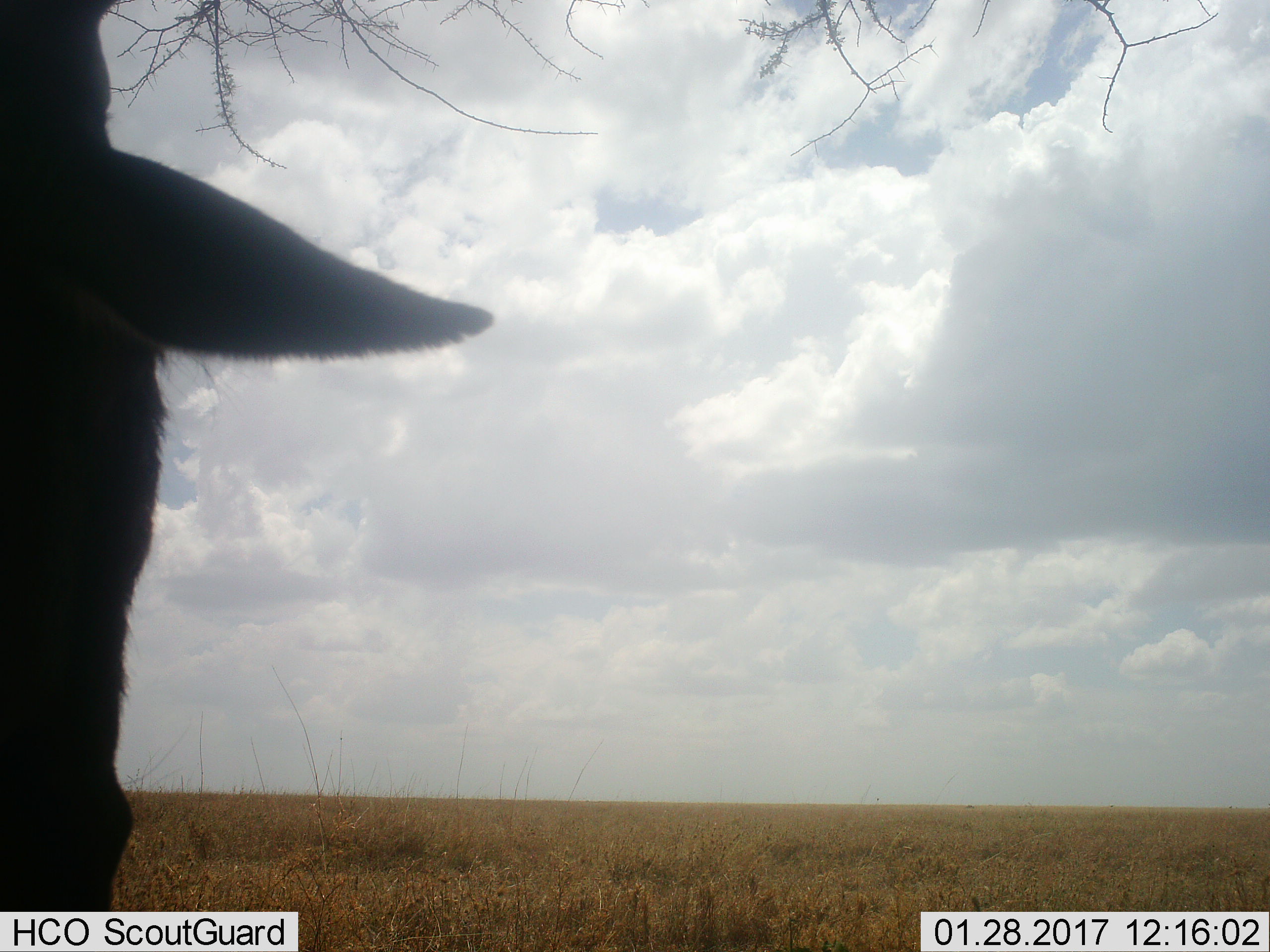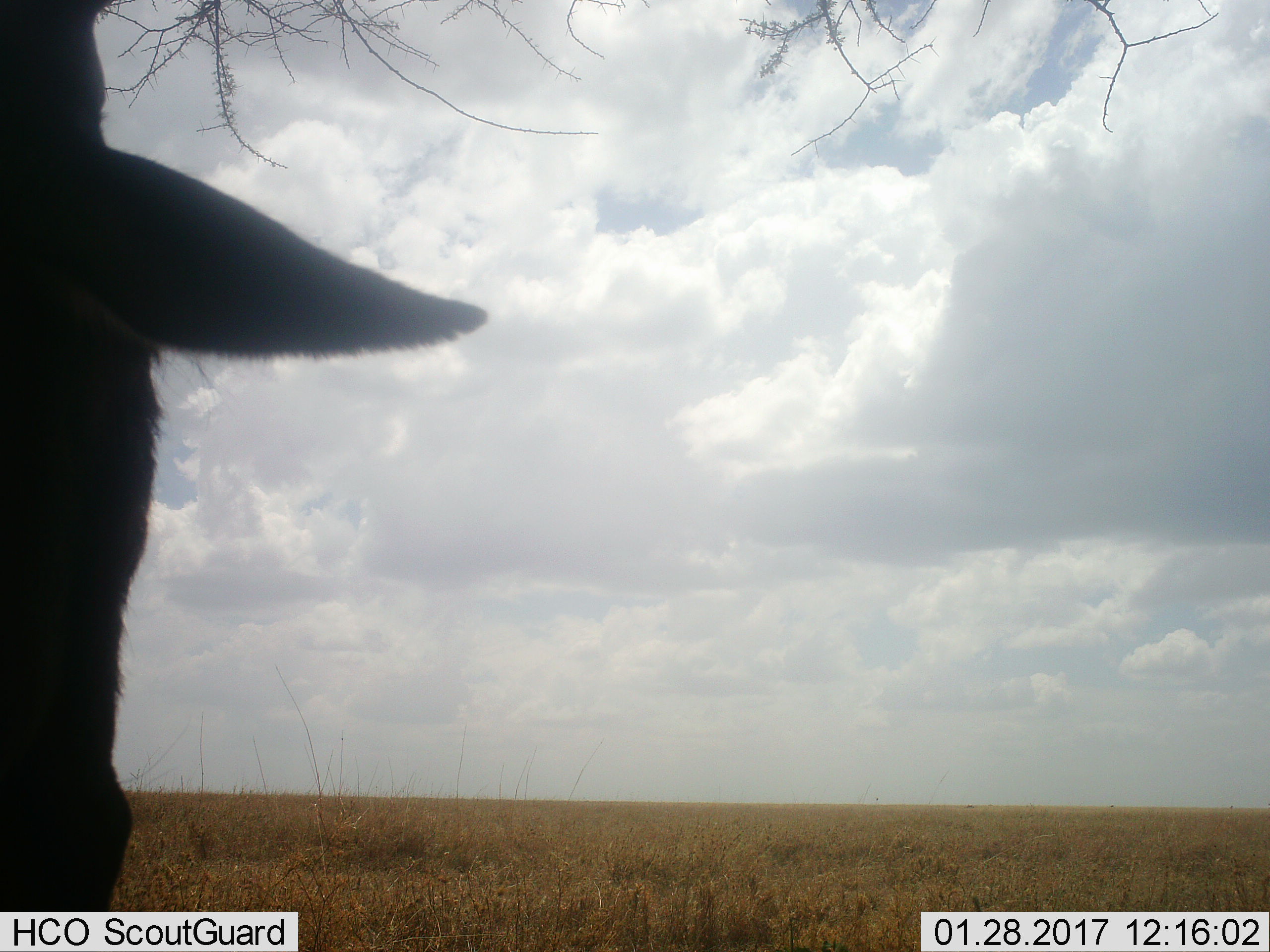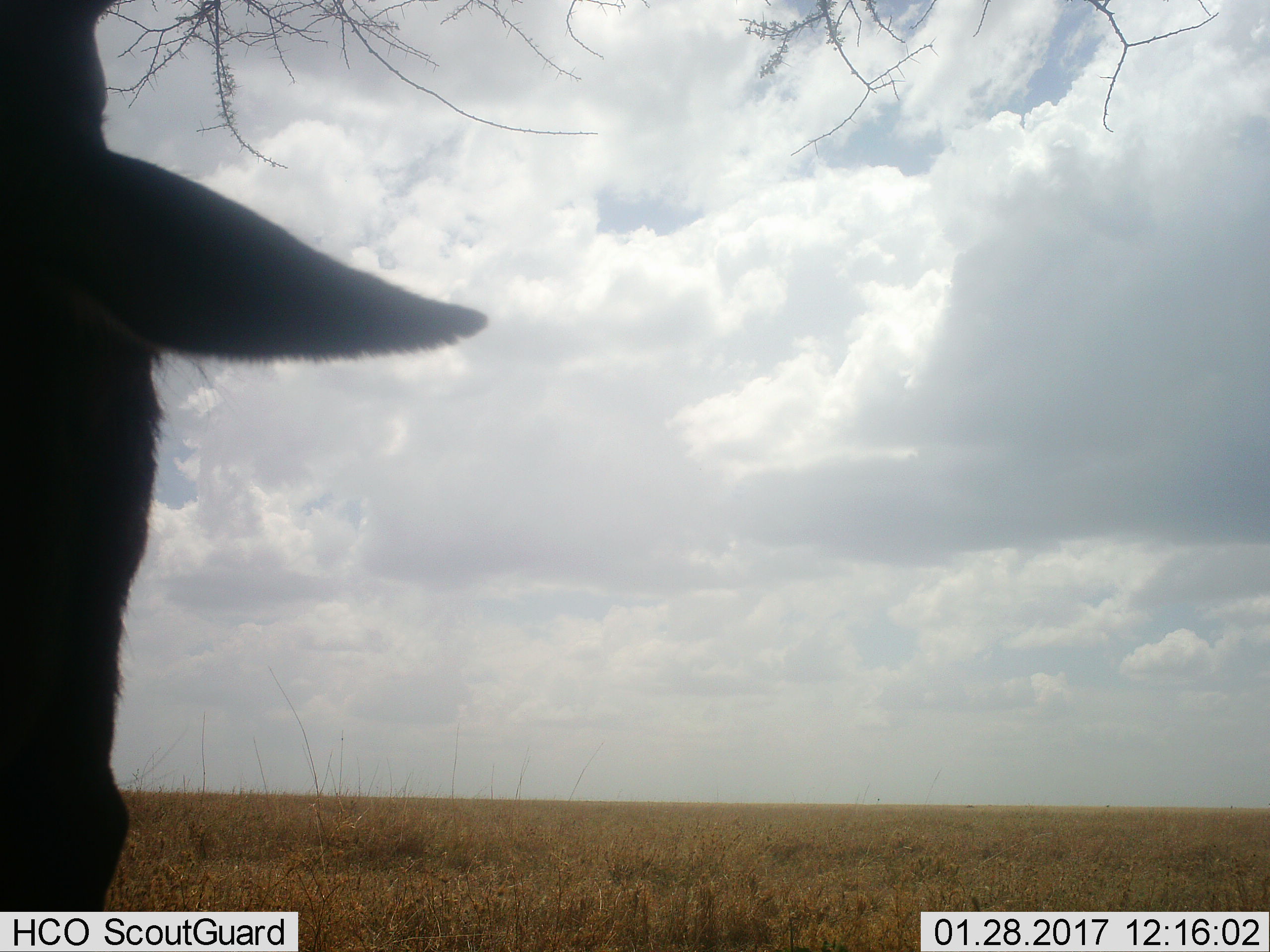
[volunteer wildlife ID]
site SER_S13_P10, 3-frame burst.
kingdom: Animalia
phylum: Chordata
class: Mammalia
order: Artiodactyla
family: Bovidae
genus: Connochaetes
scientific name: Connochaetes taurinus taurinus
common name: blue wildebeest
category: wildebeestblue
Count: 1.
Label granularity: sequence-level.